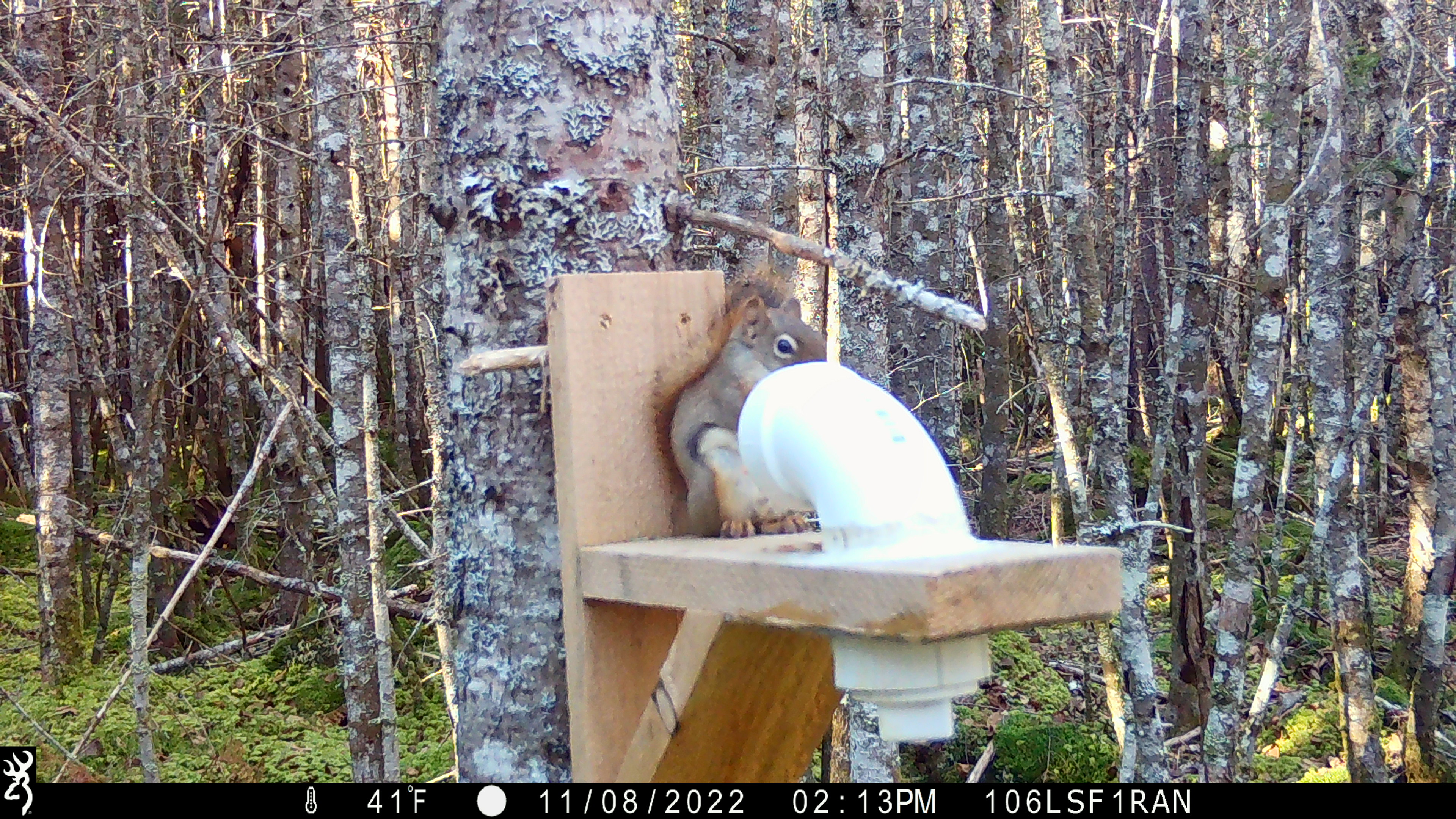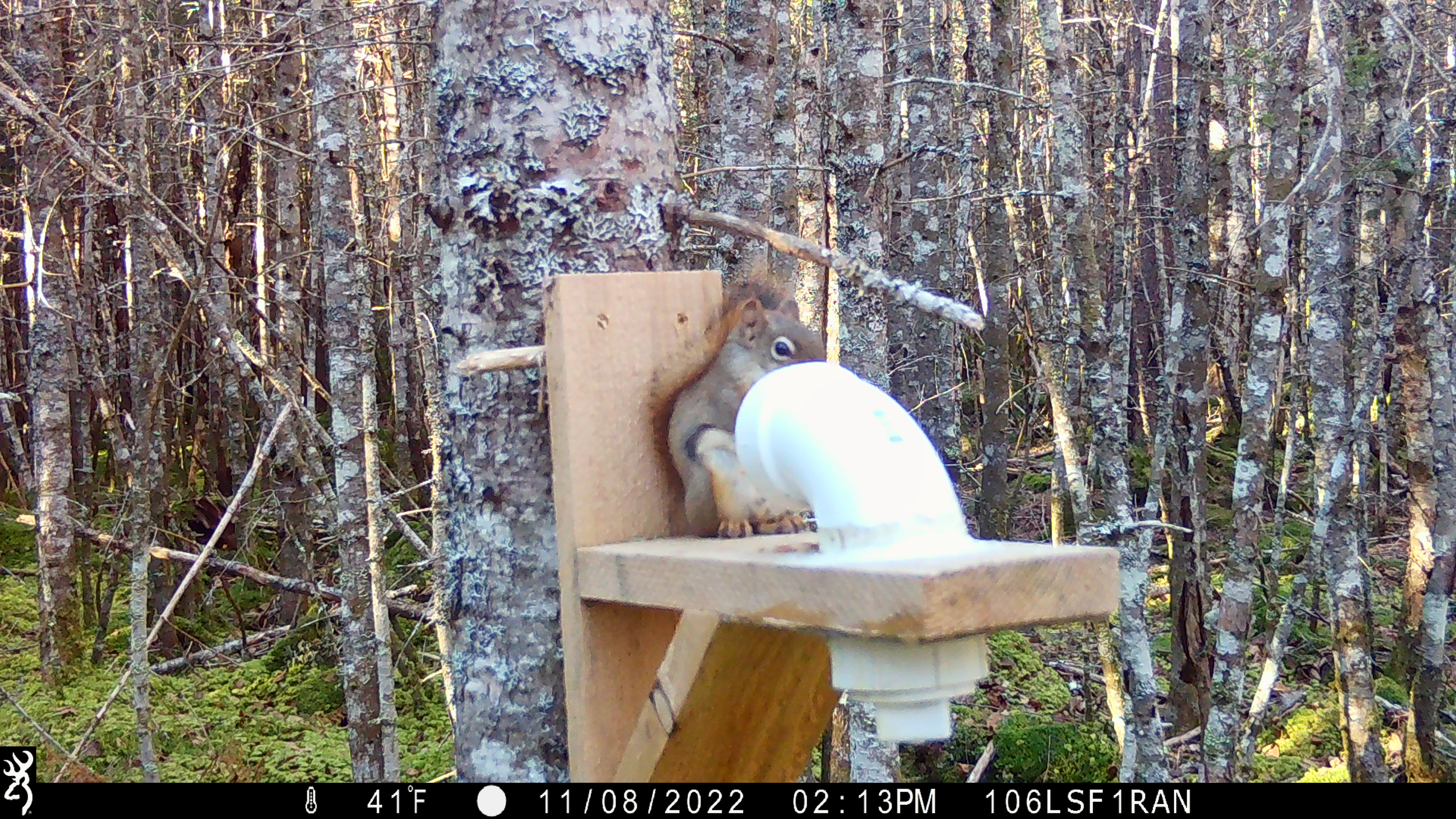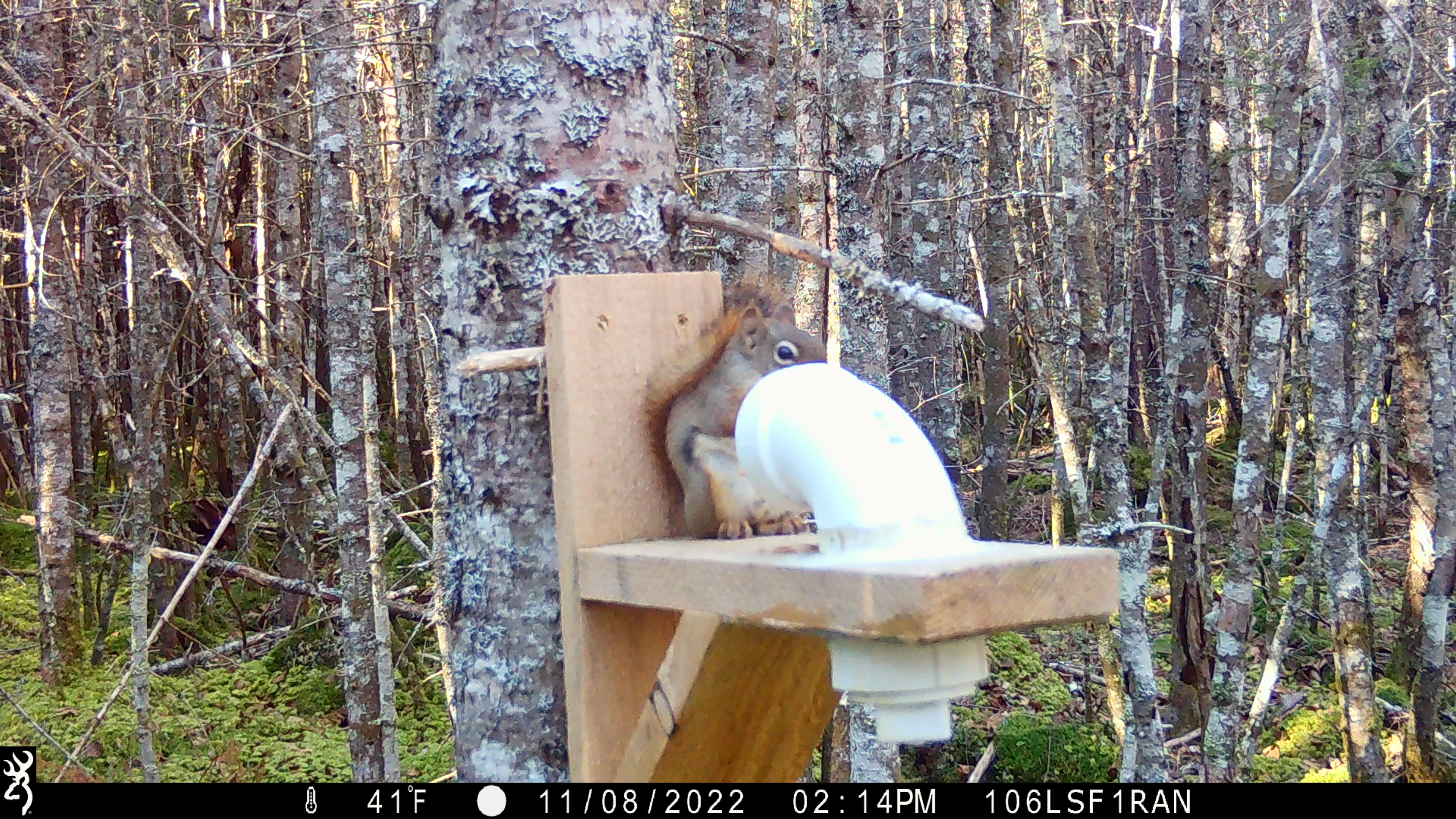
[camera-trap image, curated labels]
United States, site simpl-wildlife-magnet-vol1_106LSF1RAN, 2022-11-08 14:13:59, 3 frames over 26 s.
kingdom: Animalia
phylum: Chordata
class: Mammalia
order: Rodentia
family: Sciuridae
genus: Tamiasciurus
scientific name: Tamiasciurus hudsonicus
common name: red squirrel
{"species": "red squirrel (Tamiasciurus hudsonicus)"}